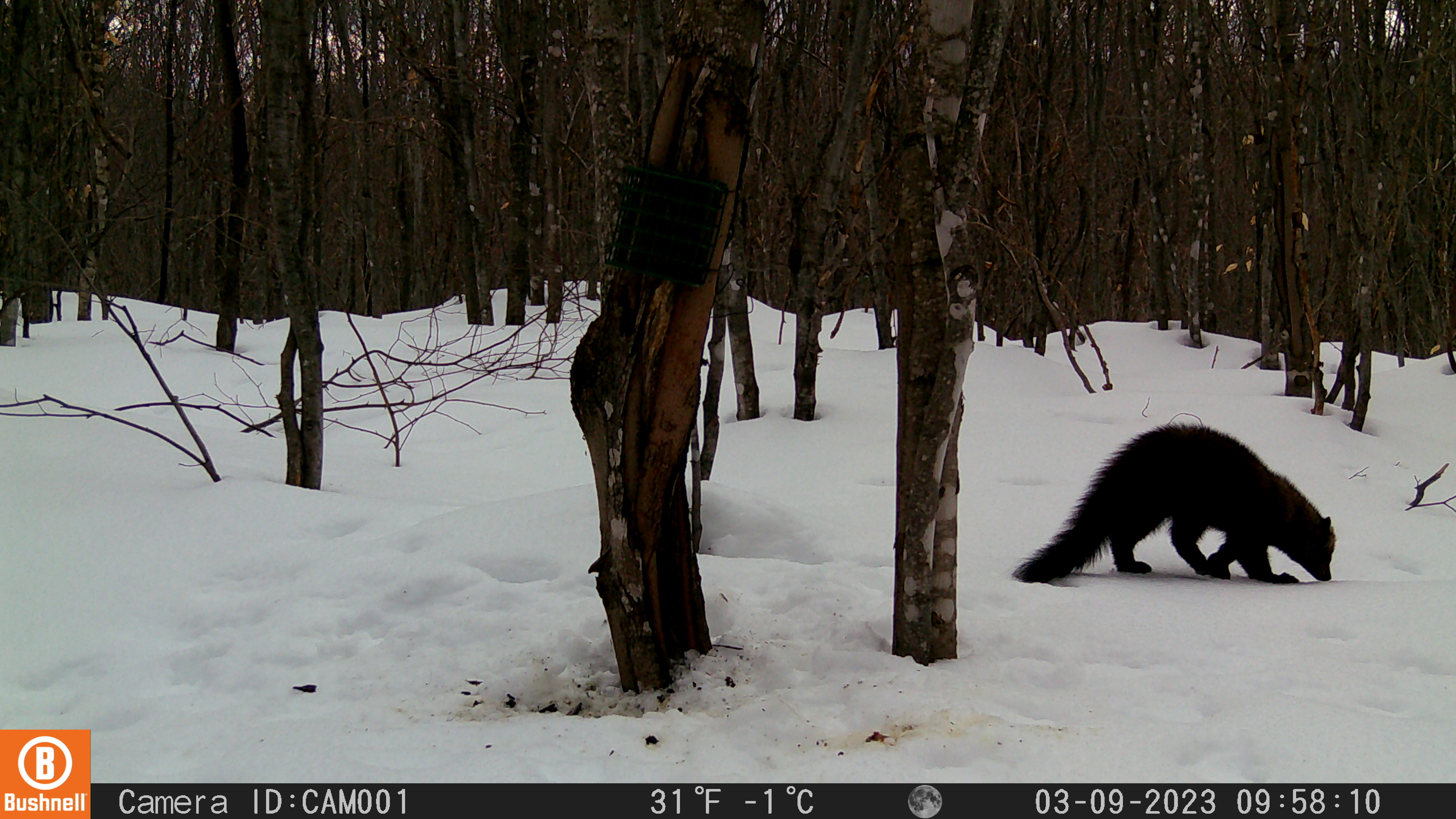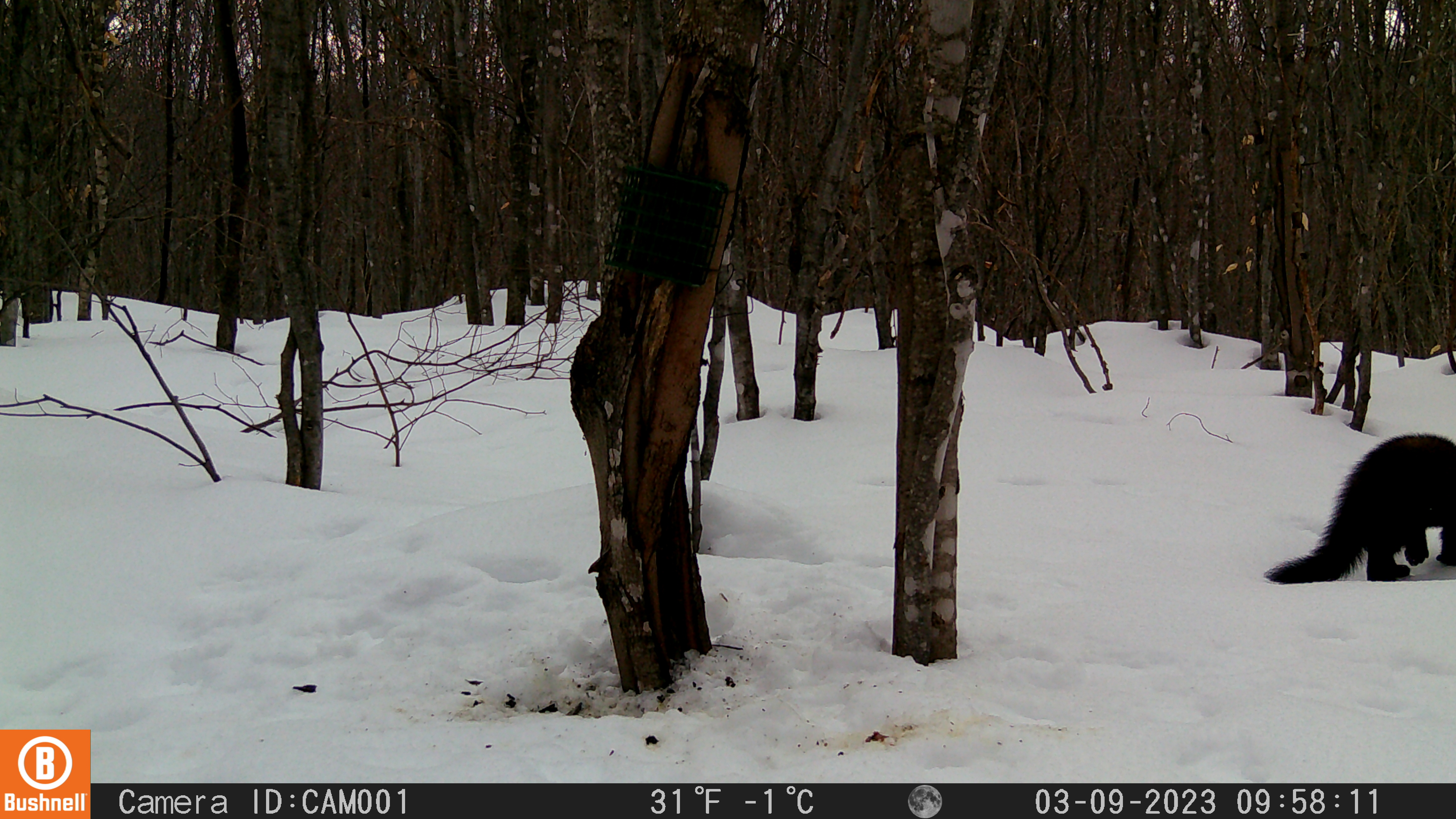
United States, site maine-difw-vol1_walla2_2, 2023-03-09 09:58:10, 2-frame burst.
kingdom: Animalia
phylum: Chordata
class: Mammalia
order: Carnivora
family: Mustelidae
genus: Pekania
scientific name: Pekania pennanti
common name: fisher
Fisher (Pekania pennanti).